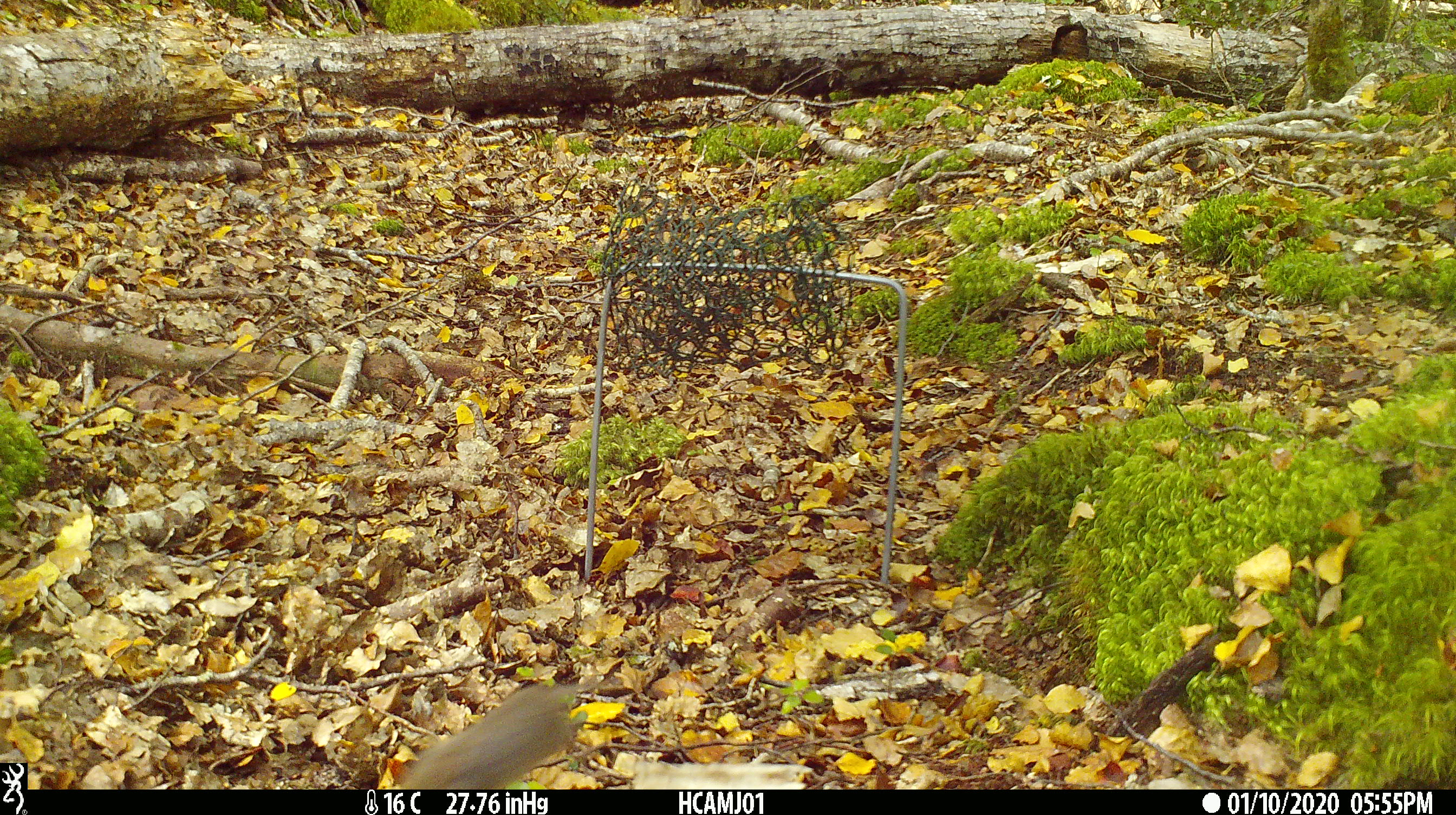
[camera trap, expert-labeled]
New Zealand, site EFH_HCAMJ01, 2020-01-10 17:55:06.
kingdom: Animalia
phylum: Chordata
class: Mammalia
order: Rodentia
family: Muridae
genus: Mus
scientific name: Mus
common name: mouse